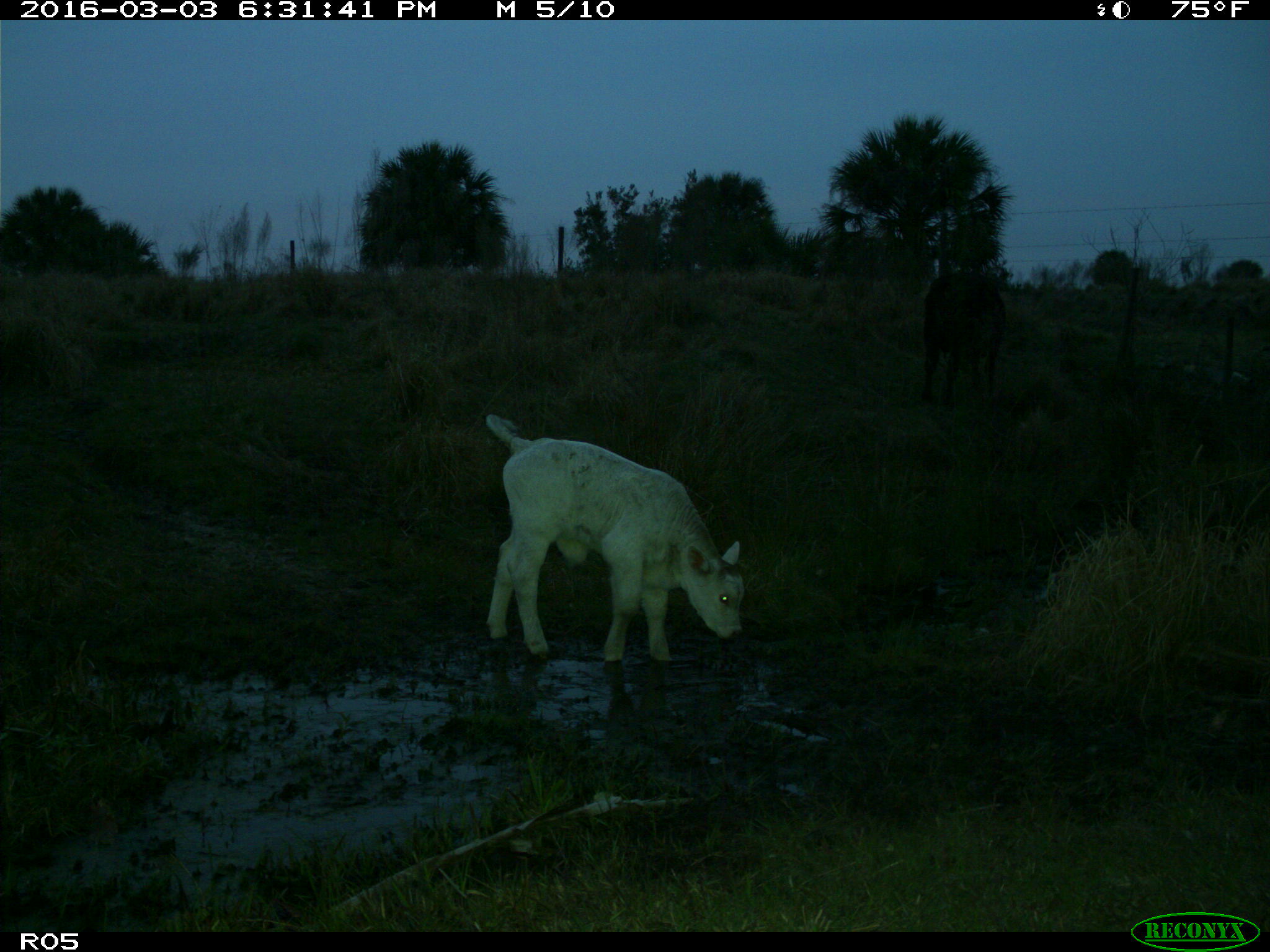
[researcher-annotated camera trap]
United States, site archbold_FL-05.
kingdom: Animalia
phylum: Chordata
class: Mammalia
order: Artiodactyla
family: Bovidae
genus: Bos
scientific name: Bos taurus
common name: domestic cow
Bos taurus (domestic cow).